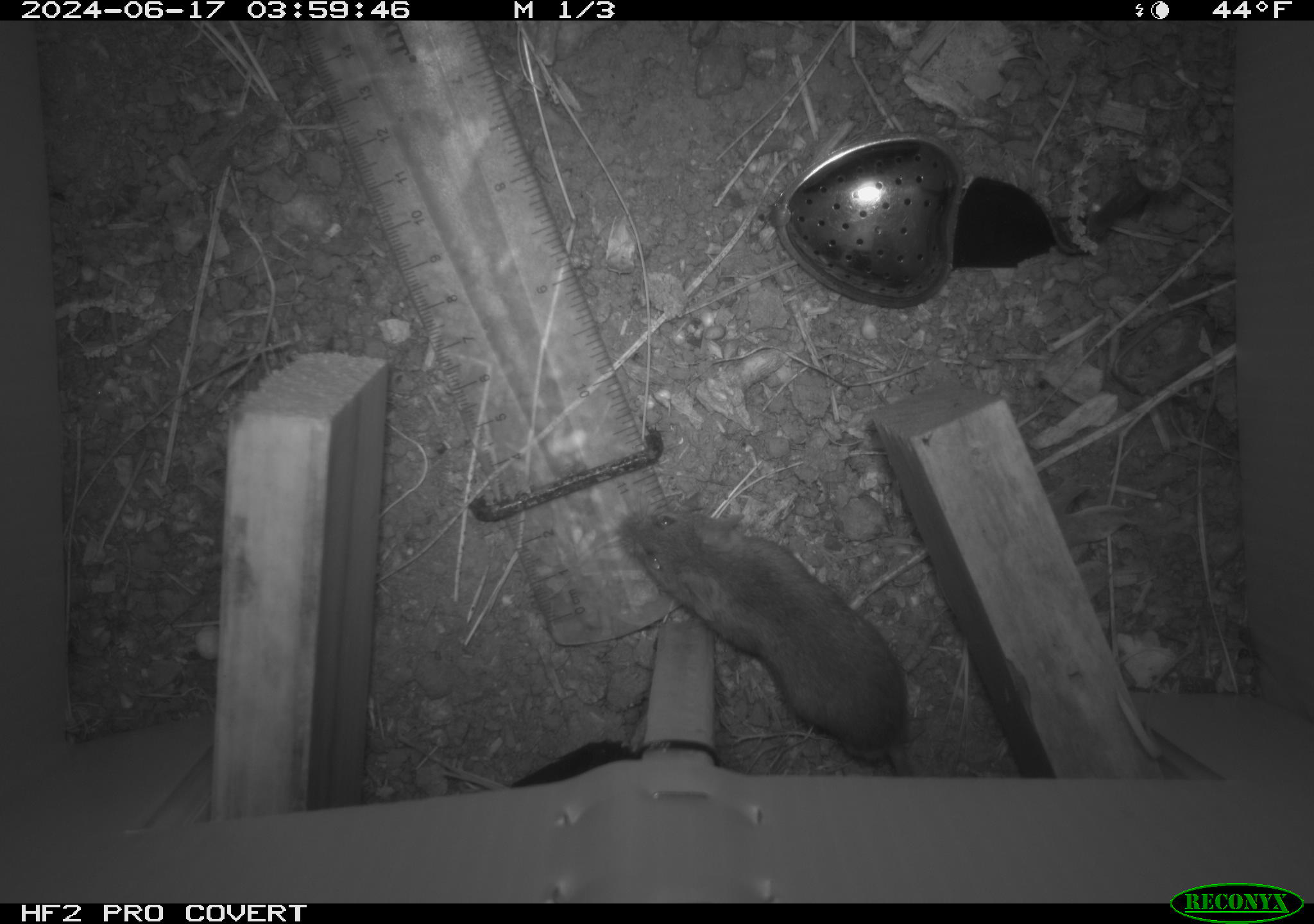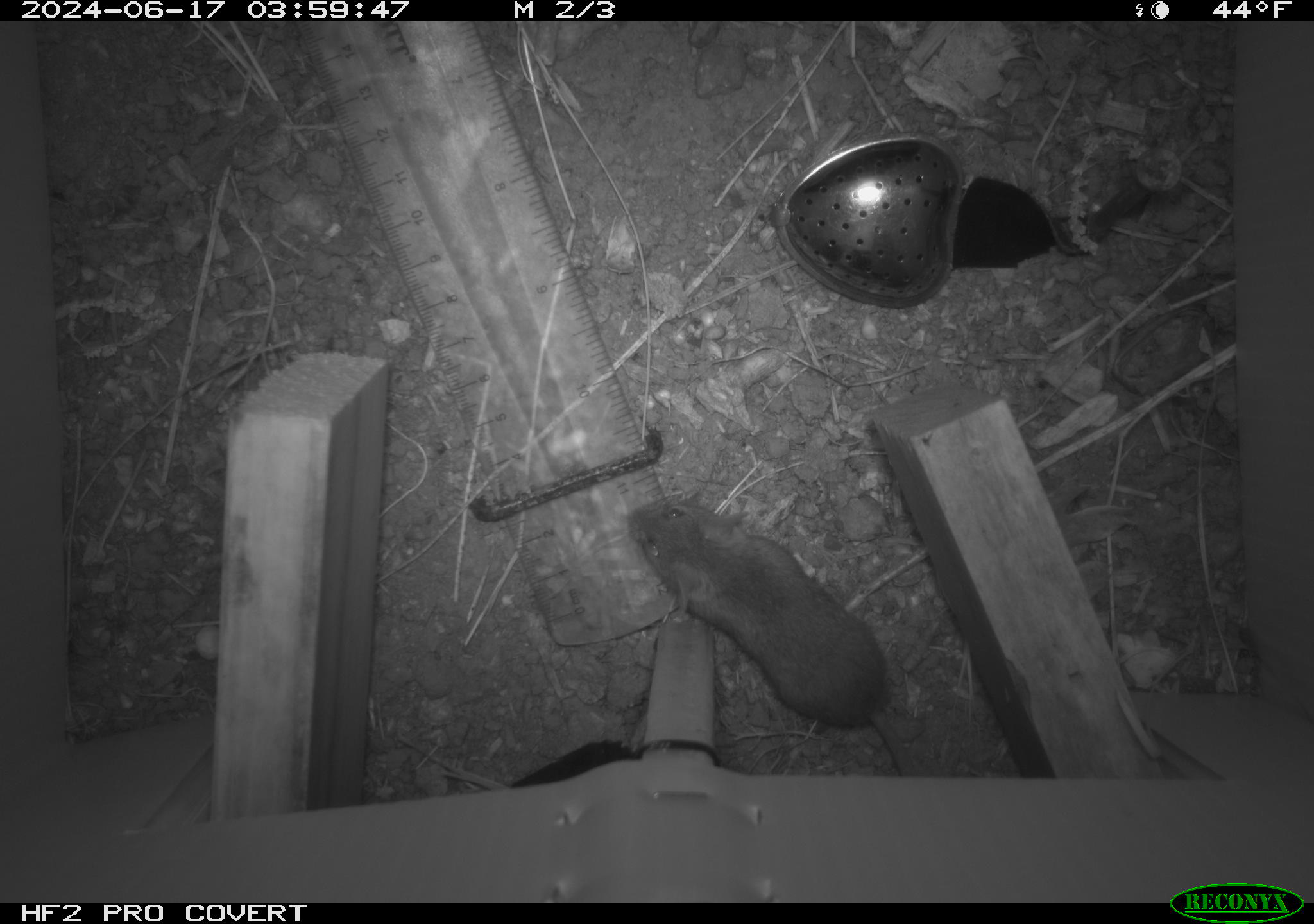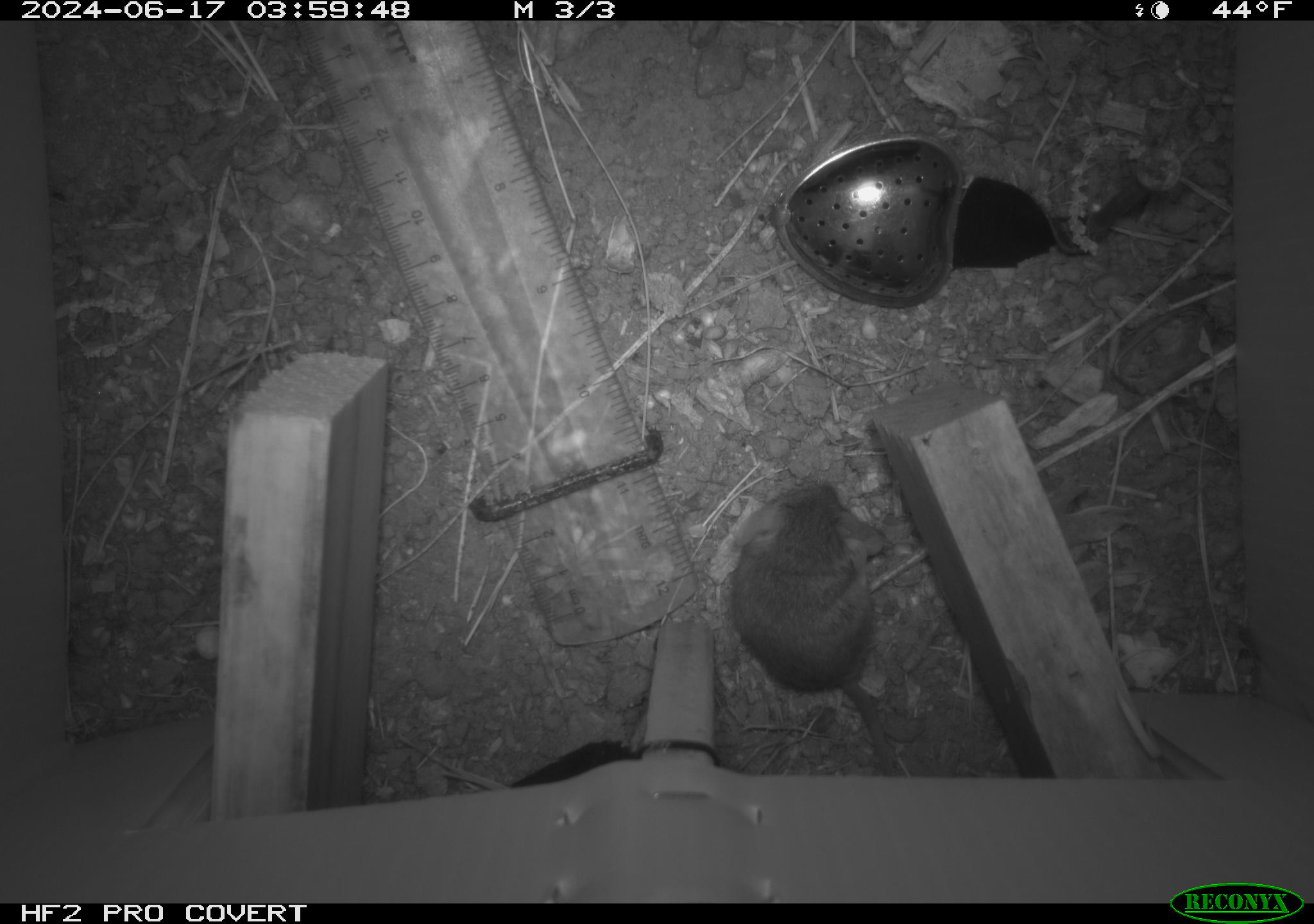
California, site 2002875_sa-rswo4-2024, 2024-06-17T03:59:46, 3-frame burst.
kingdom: Animalia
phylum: Chordata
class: Mammalia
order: Rodentia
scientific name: Rodentia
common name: mouse species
Mouse species (Rodentia).